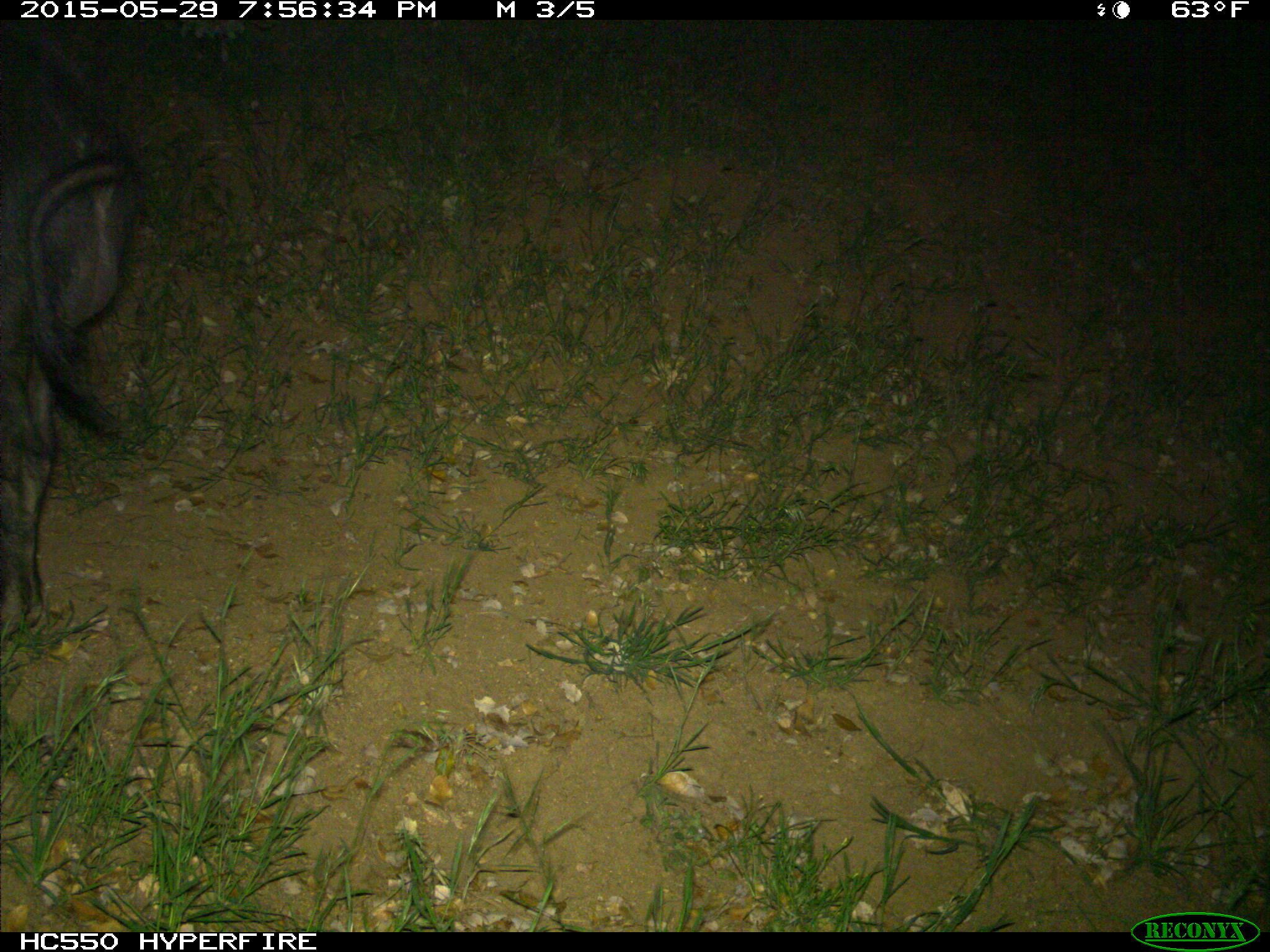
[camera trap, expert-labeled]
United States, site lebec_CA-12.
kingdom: Animalia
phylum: Chordata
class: Mammalia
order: Artiodactyla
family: Suidae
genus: Sus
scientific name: Sus scrofa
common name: wild boar